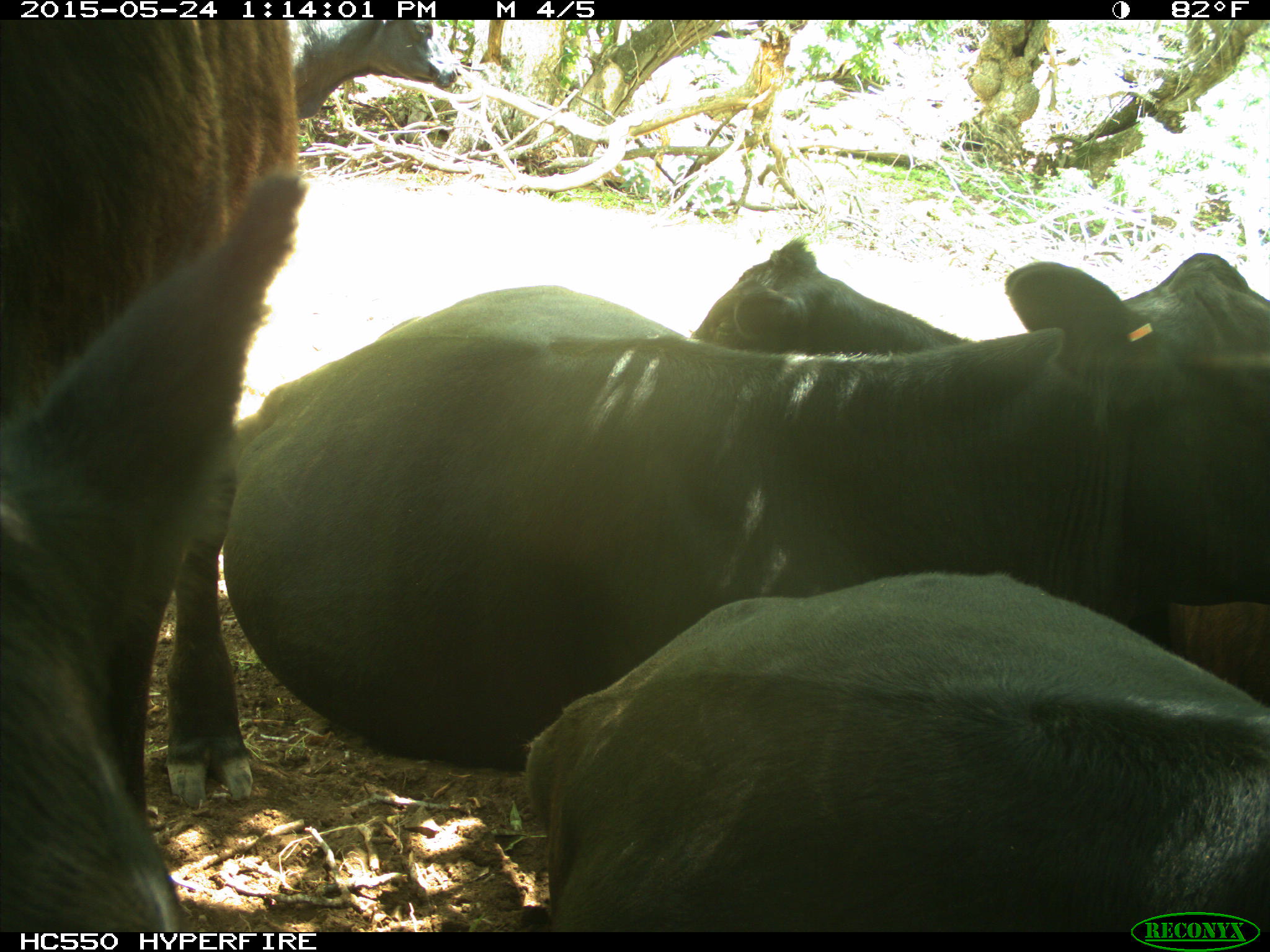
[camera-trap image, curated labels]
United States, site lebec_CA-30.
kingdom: Animalia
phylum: Chordata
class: Mammalia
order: Artiodactyla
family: Bovidae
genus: Bos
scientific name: Bos taurus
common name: domestic cow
Bos taurus (domestic cow).